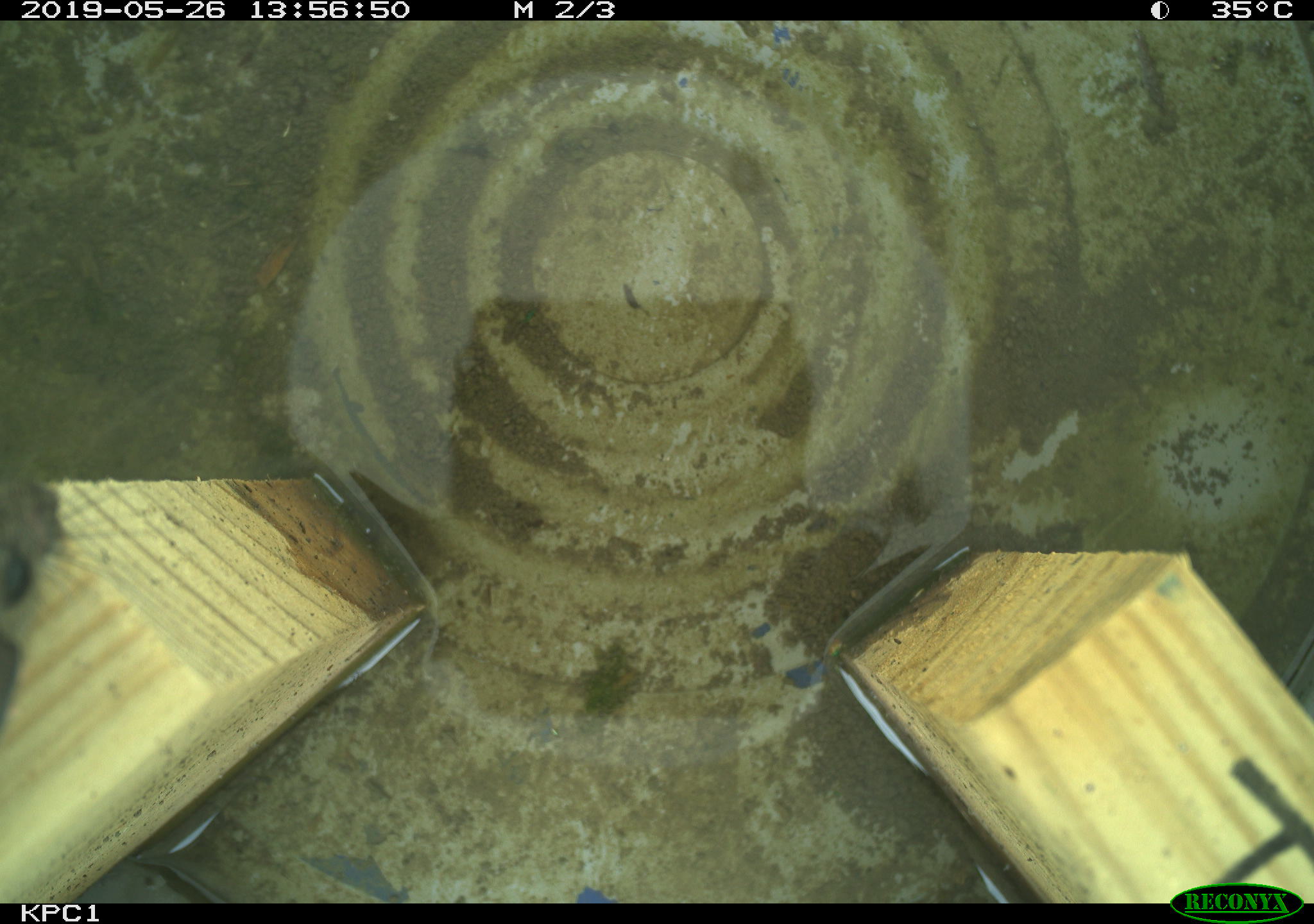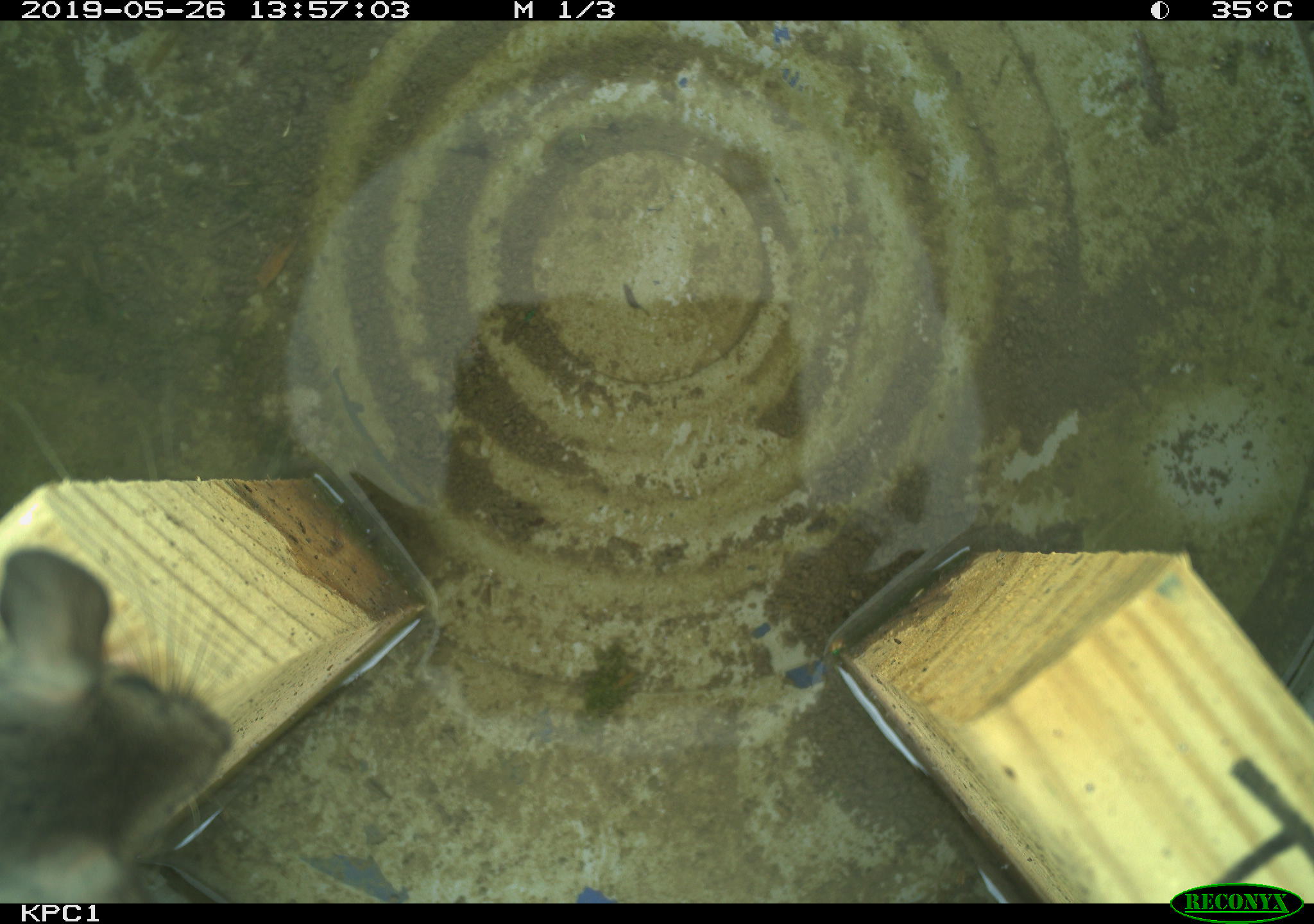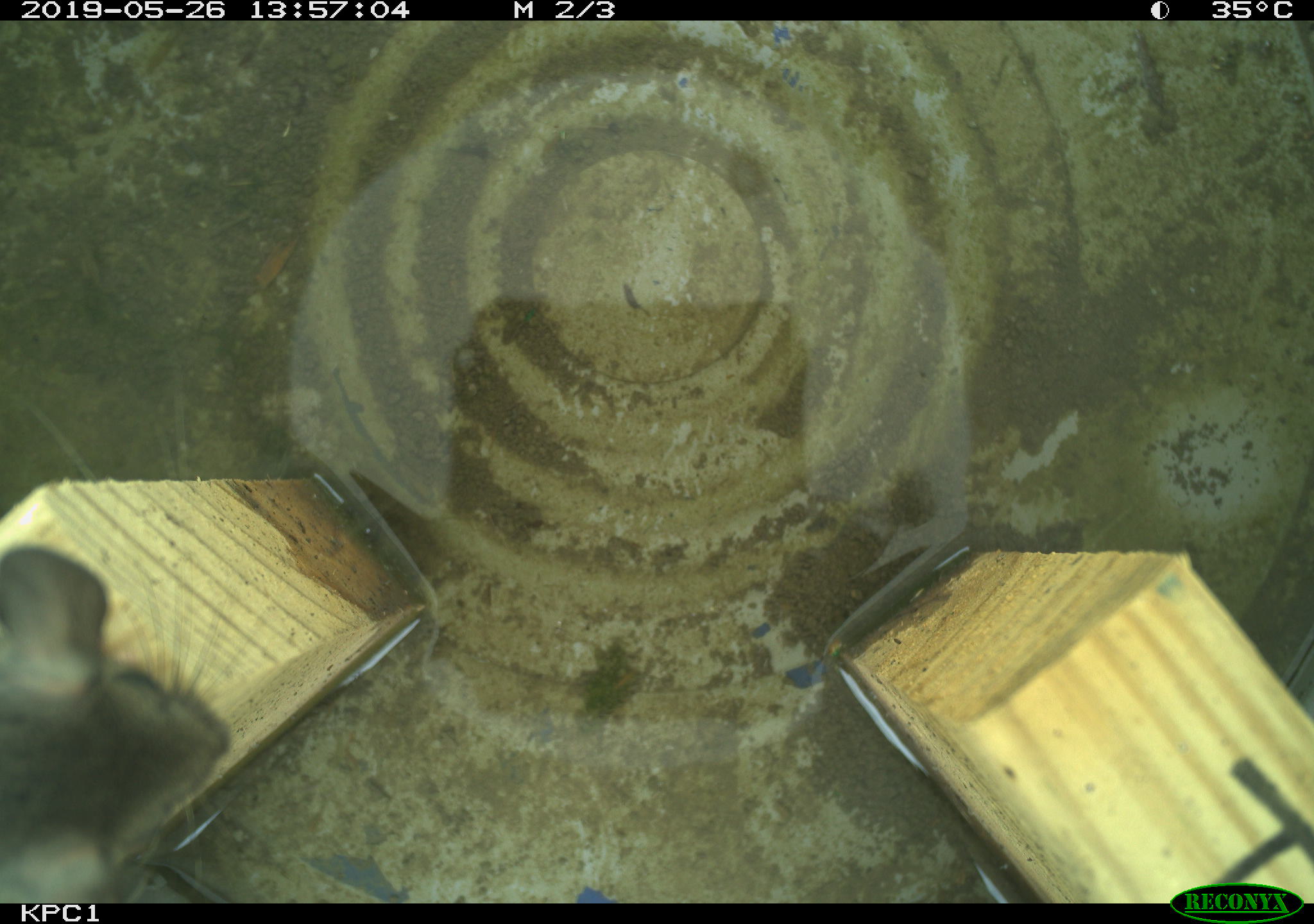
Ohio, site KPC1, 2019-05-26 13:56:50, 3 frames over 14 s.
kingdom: Animalia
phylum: Chordata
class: Mammalia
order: Rodentia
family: Cricetidae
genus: Peromyscus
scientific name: Peromyscus leucopus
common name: white-footed mouse